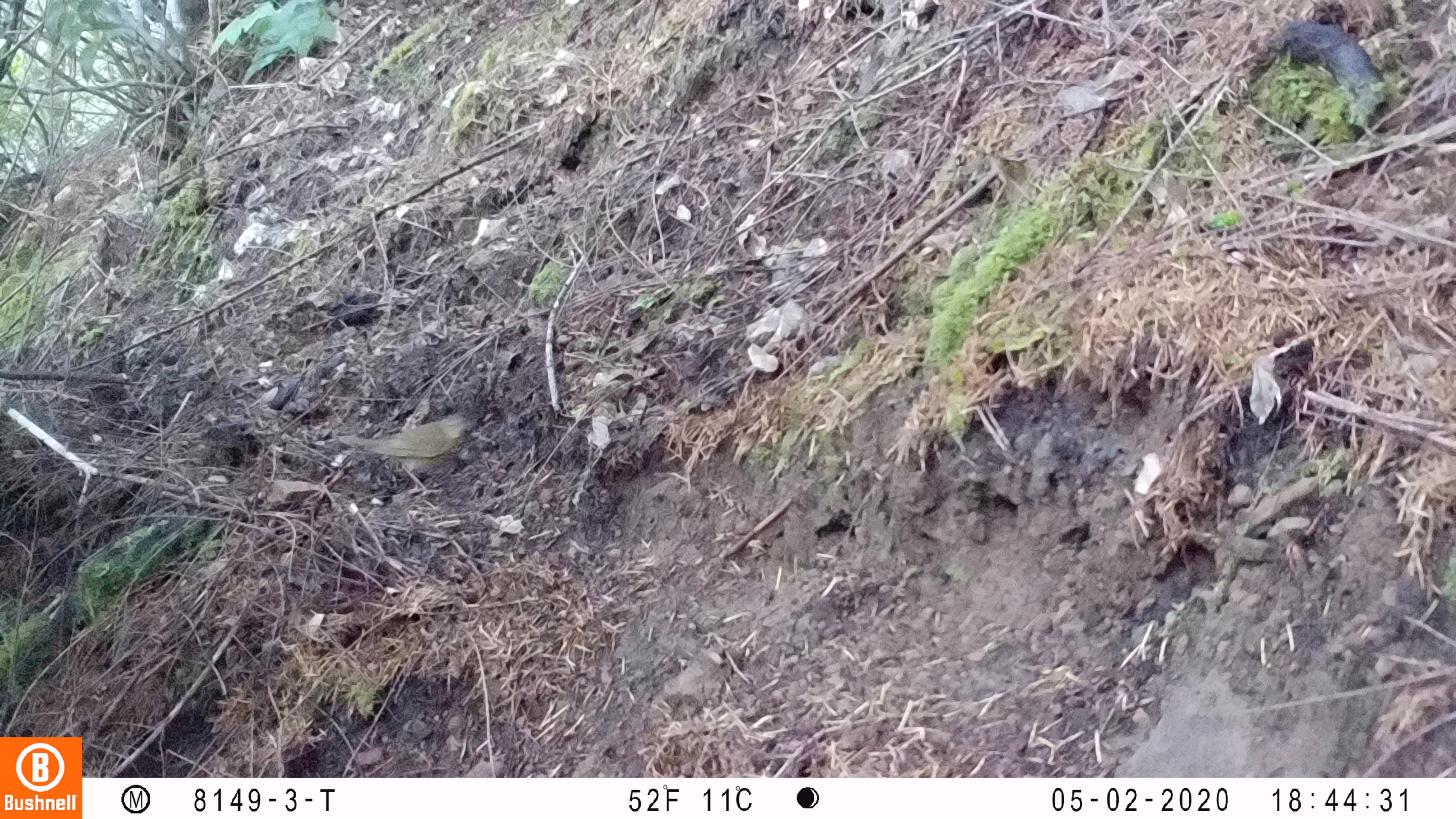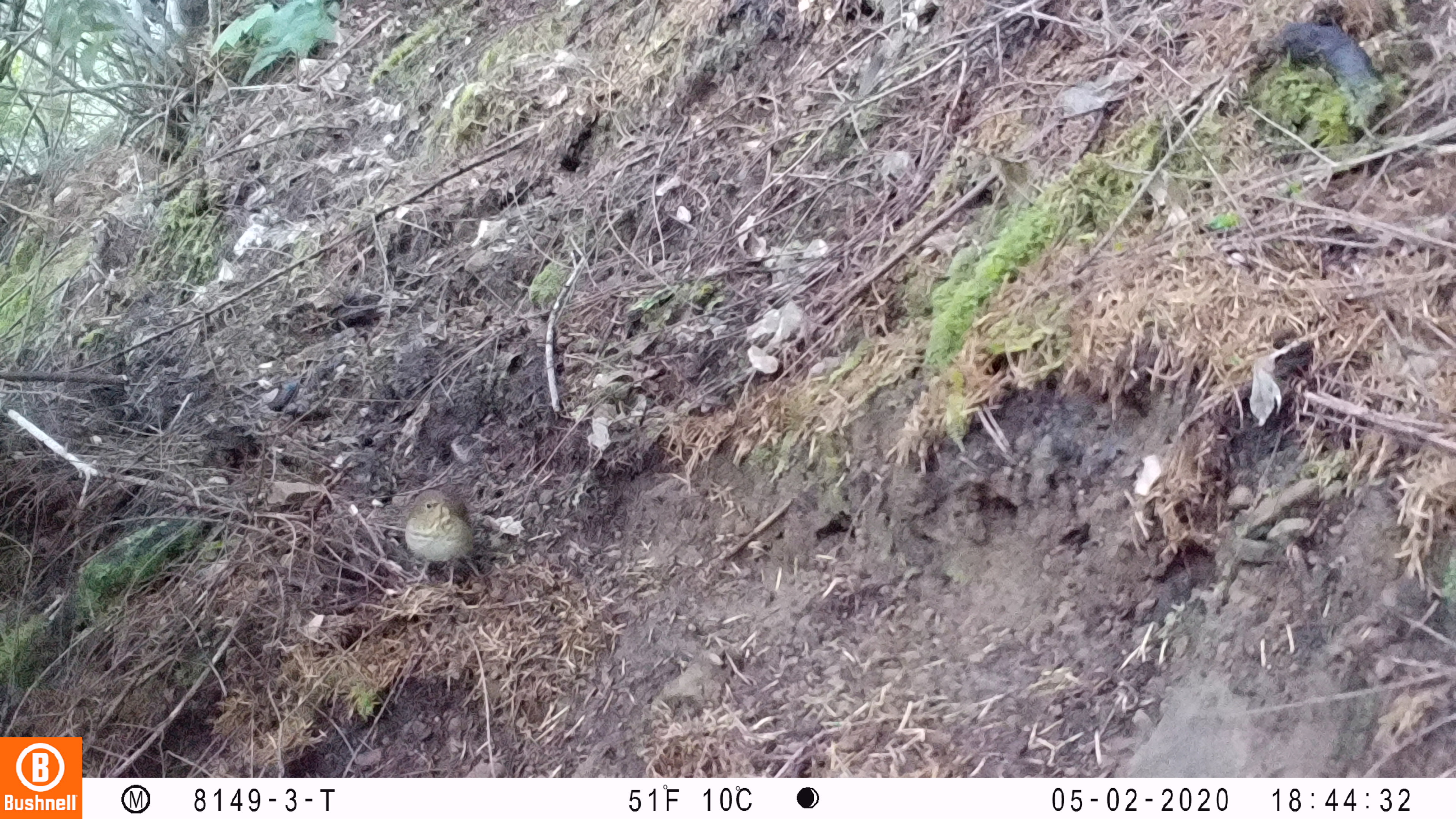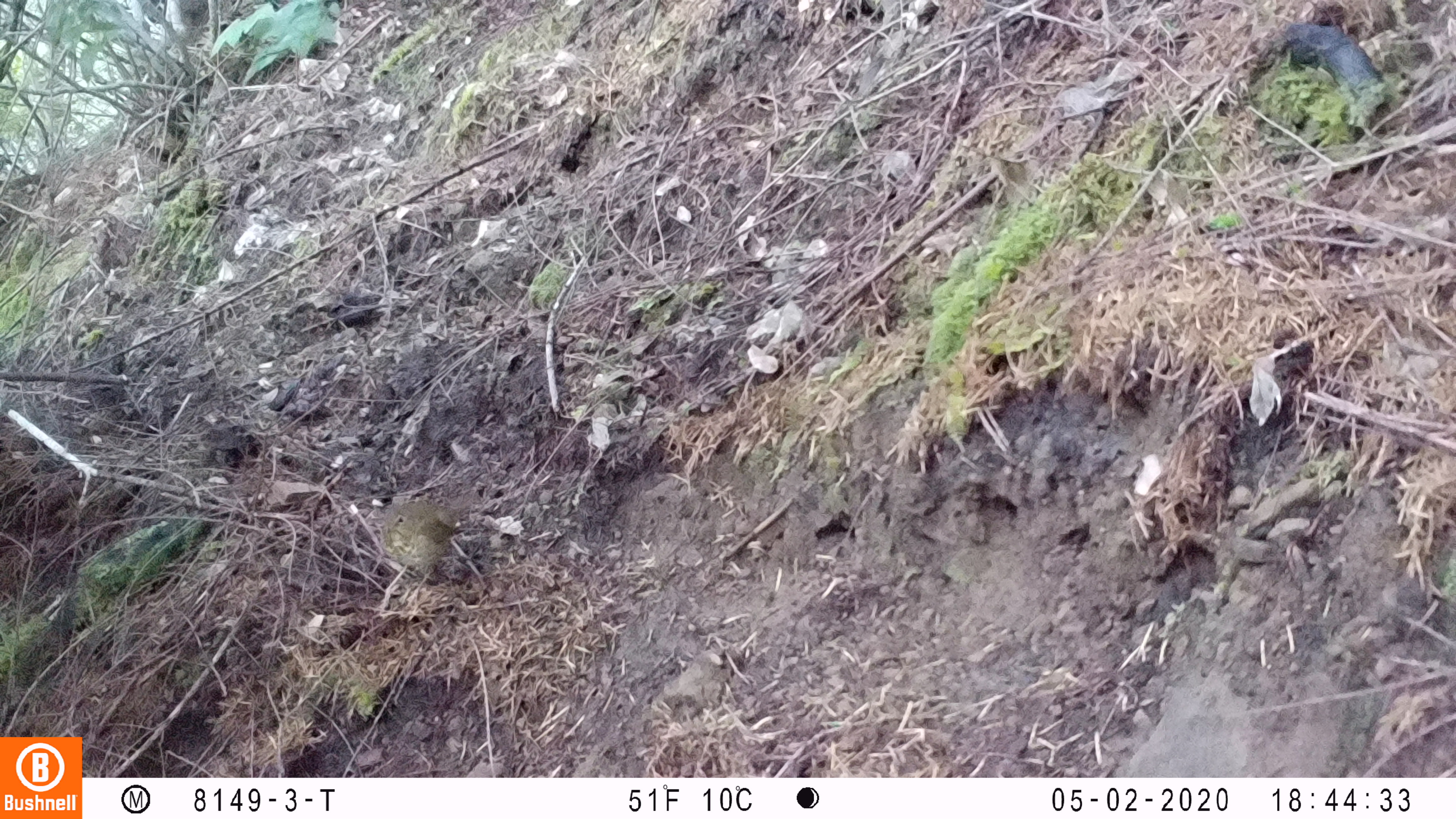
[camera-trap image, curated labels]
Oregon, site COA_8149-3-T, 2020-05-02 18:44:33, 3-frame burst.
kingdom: Animalia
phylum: Chordata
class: Aves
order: Passeriformes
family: Turdidae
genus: Catharus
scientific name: Catharus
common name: brown thrushes and nightingale-thrushes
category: catharus species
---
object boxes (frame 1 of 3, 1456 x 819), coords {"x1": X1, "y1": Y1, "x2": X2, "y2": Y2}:
catharus species: {"x1": 322, "y1": 407, "x2": 494, "y2": 509}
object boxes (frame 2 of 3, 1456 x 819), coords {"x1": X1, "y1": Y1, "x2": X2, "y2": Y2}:
catharus species: {"x1": 388, "y1": 485, "x2": 489, "y2": 599}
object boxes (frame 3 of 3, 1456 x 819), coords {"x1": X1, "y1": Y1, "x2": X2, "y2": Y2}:
catharus species: {"x1": 366, "y1": 472, "x2": 492, "y2": 613}